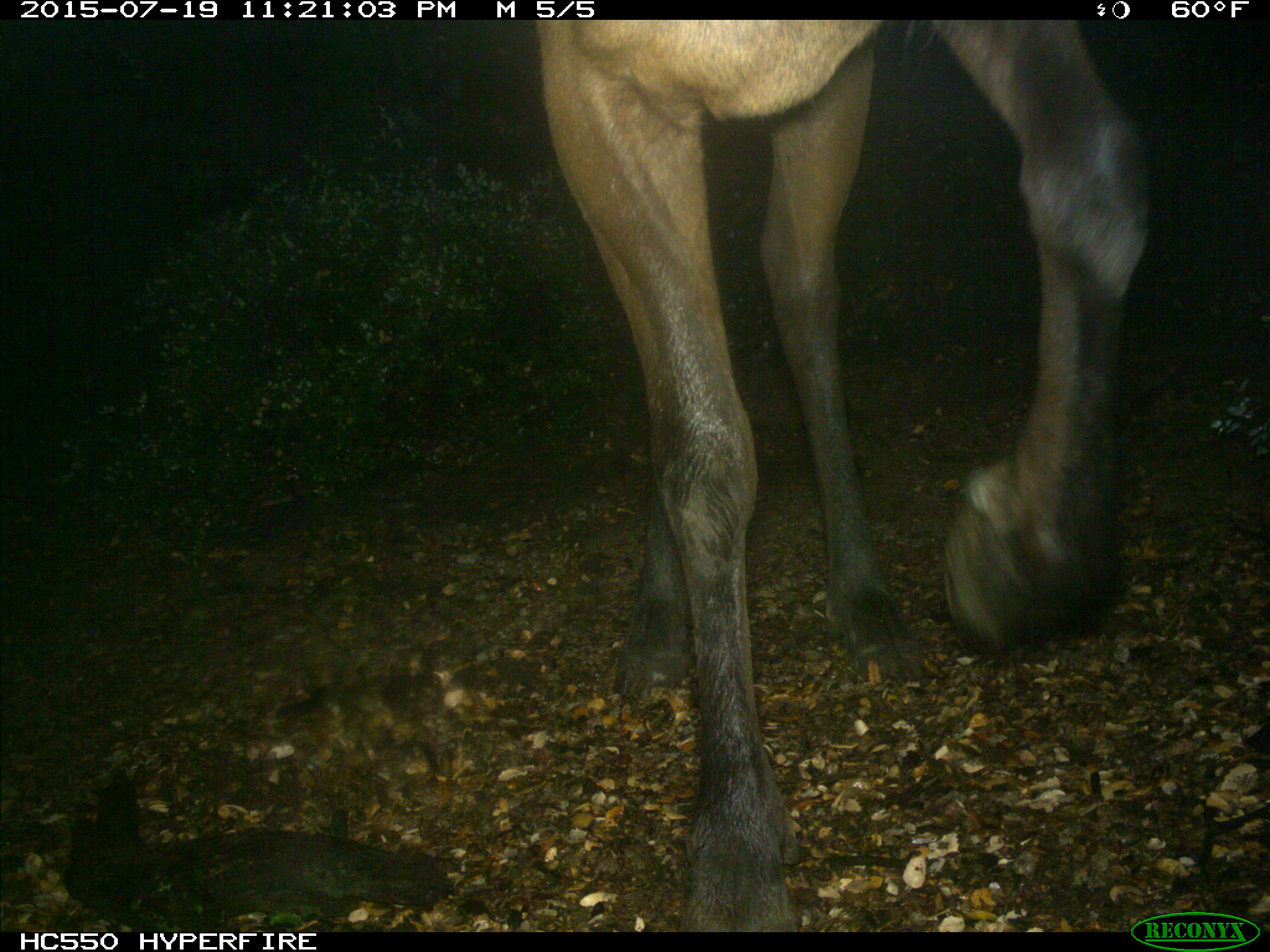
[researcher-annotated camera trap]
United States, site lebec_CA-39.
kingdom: Animalia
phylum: Chordata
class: Mammalia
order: Artiodactyla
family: Cervidae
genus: Cervus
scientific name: Cervus canadensis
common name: elk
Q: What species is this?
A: Cervus canadensis (elk).